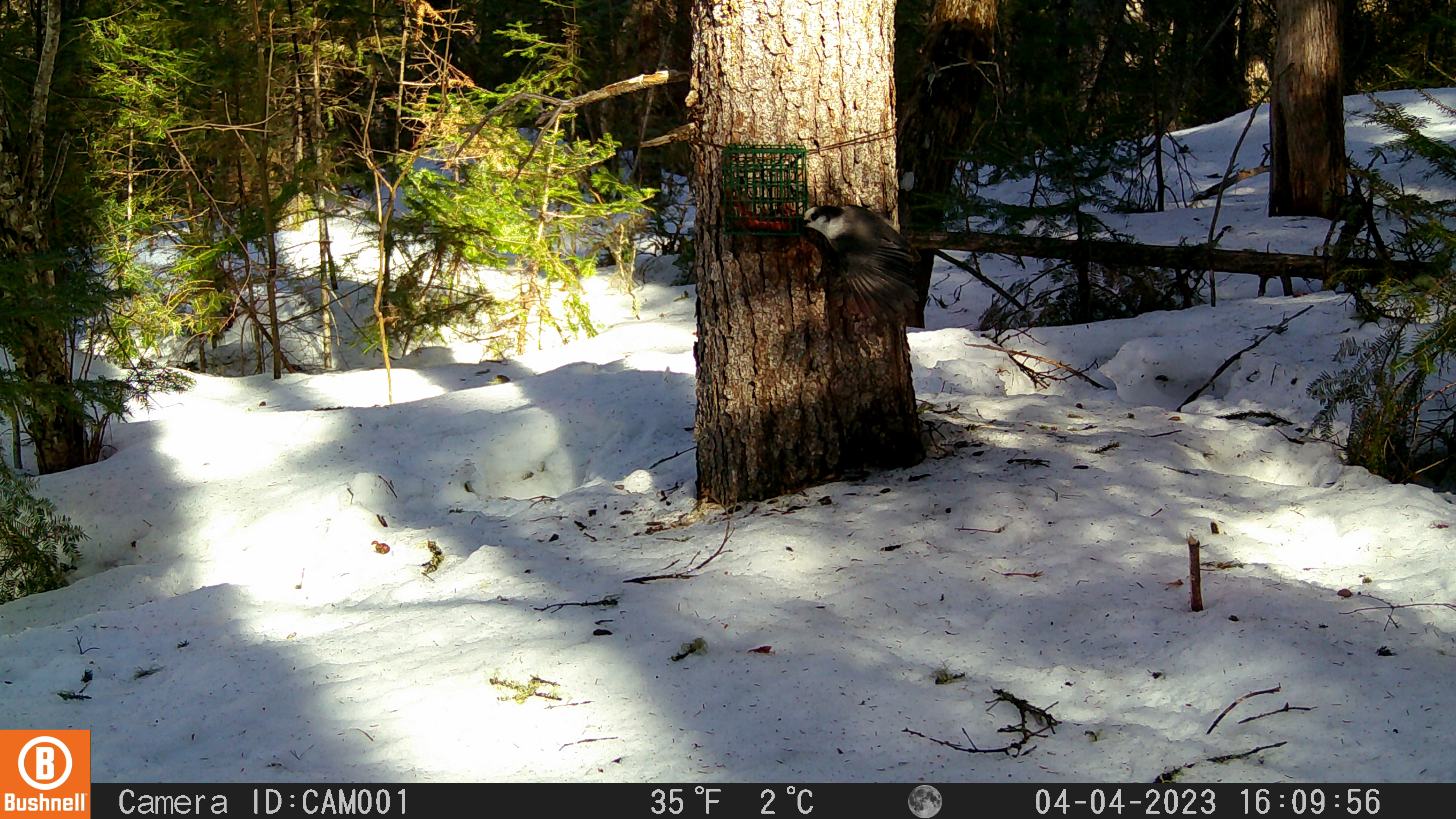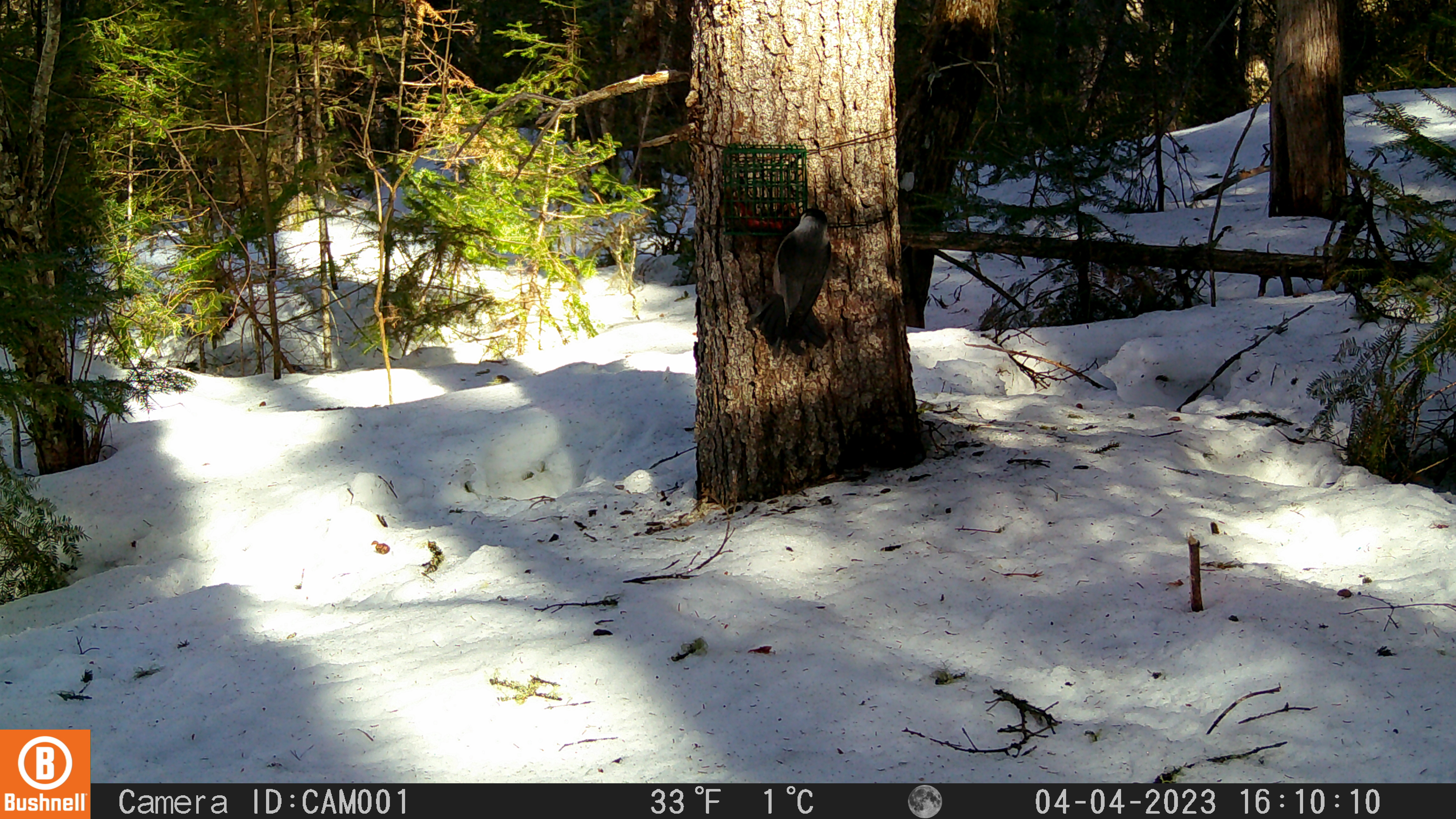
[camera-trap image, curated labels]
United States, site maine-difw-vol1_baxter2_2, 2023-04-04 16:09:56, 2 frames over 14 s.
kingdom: Animalia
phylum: Chordata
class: Aves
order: Passeriformes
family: Corvidae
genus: Perisoreus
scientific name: Perisoreus canadensis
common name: canada jay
Canada jay (Perisoreus canadensis).